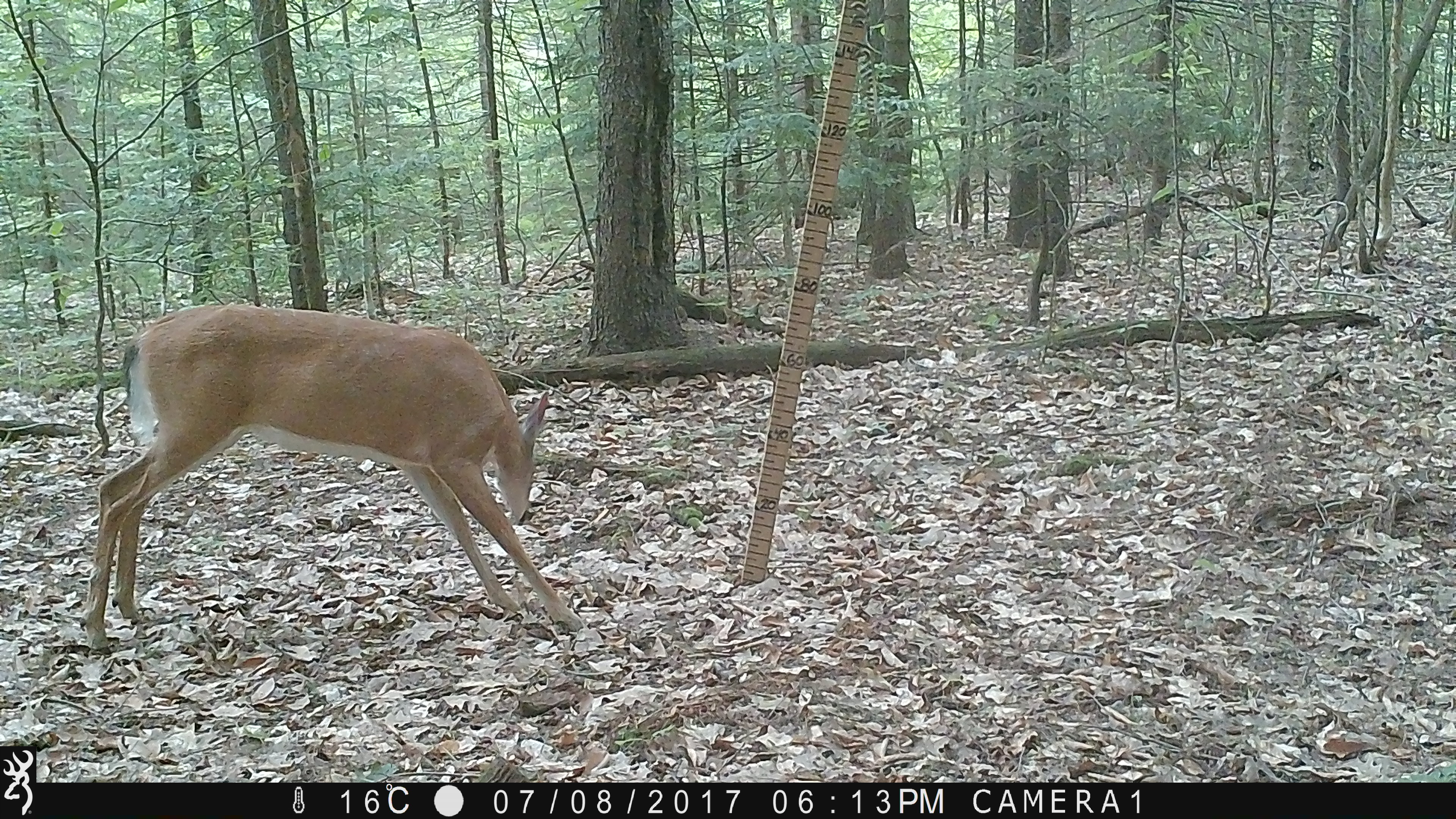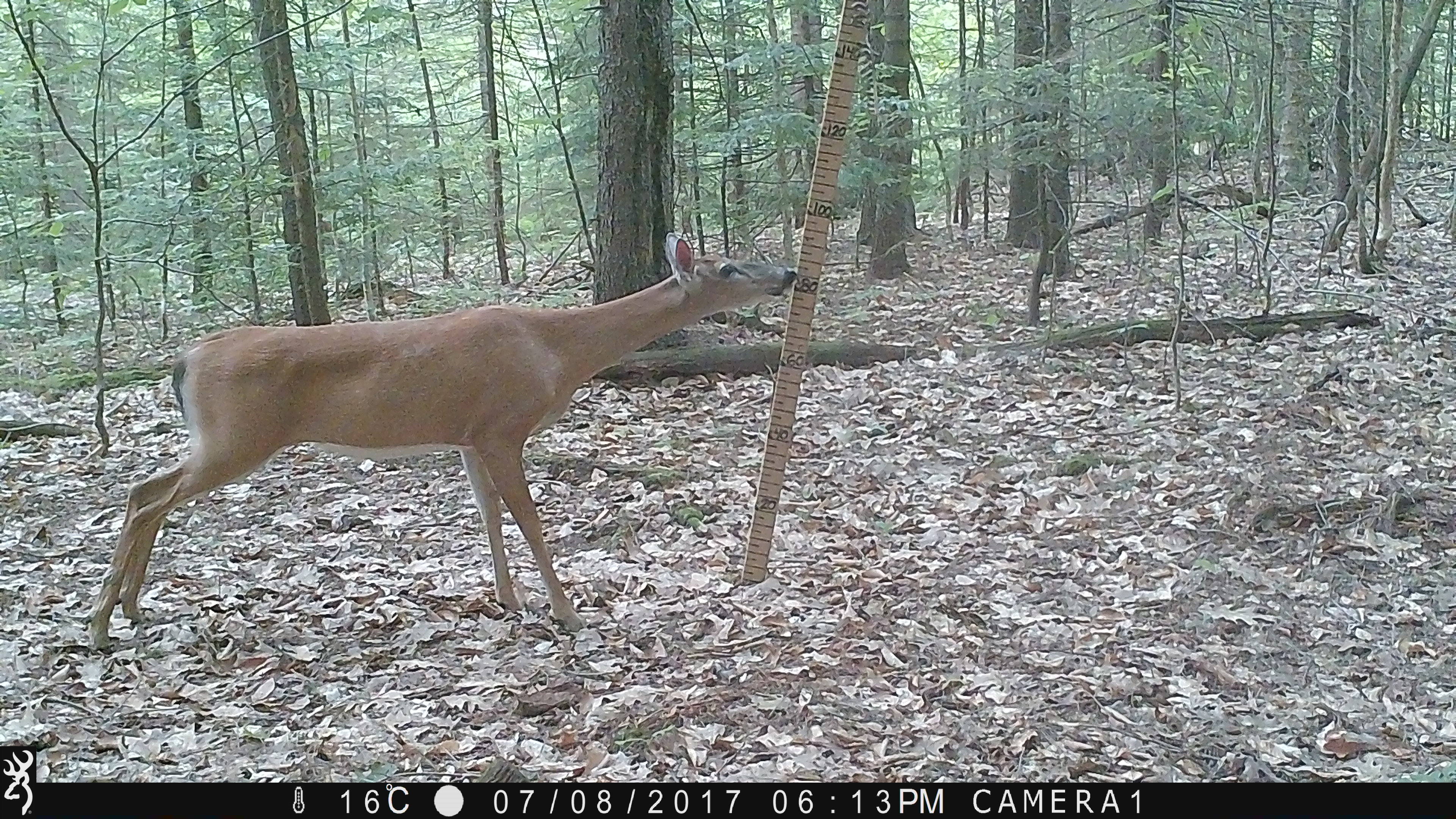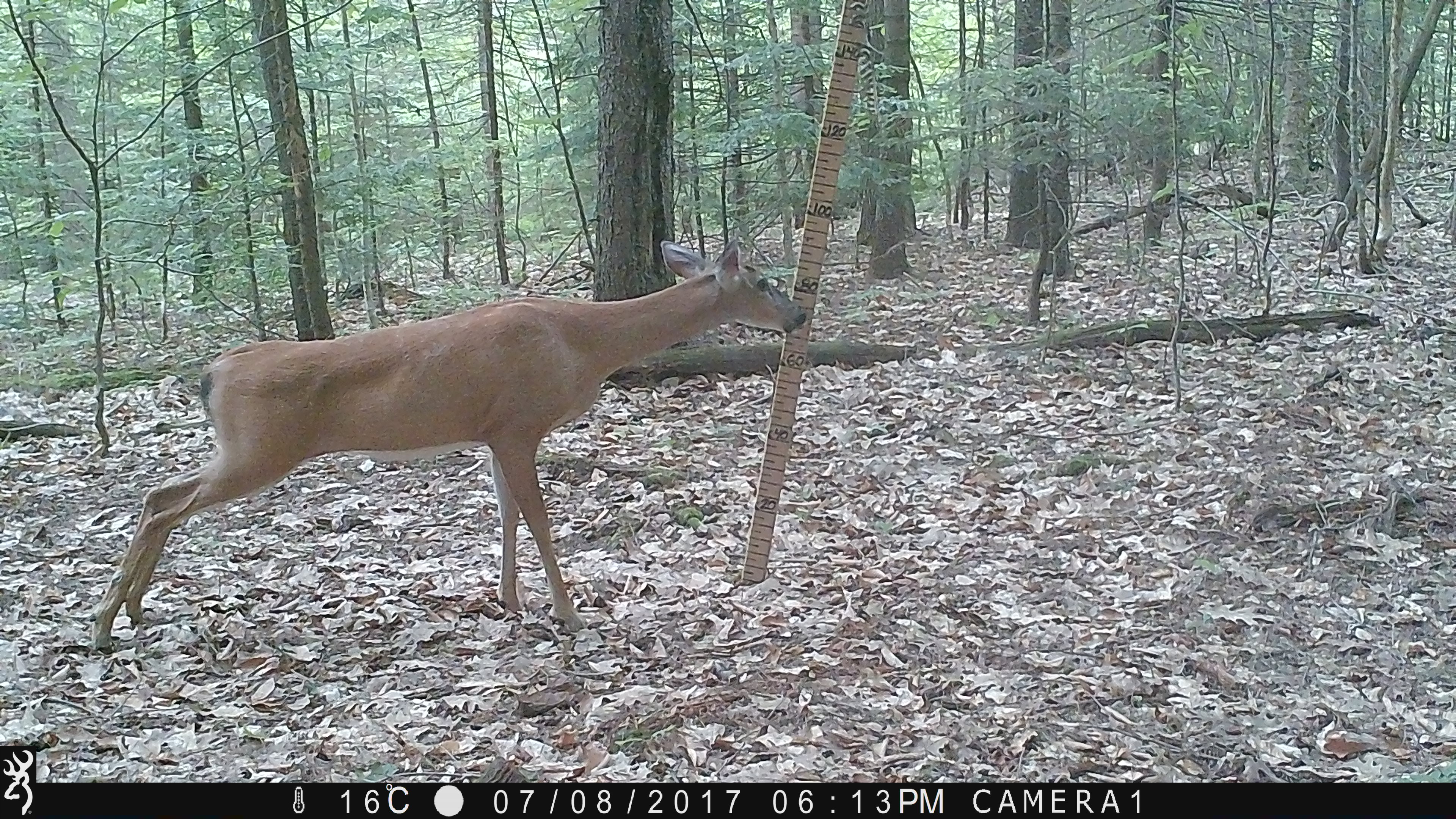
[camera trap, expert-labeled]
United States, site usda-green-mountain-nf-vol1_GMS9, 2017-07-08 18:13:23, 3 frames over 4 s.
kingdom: Animalia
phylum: Chordata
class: Mammalia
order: Artiodactyla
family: Cervidae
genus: Odocoileus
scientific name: Odocoileus virginianus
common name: white-tailed deer